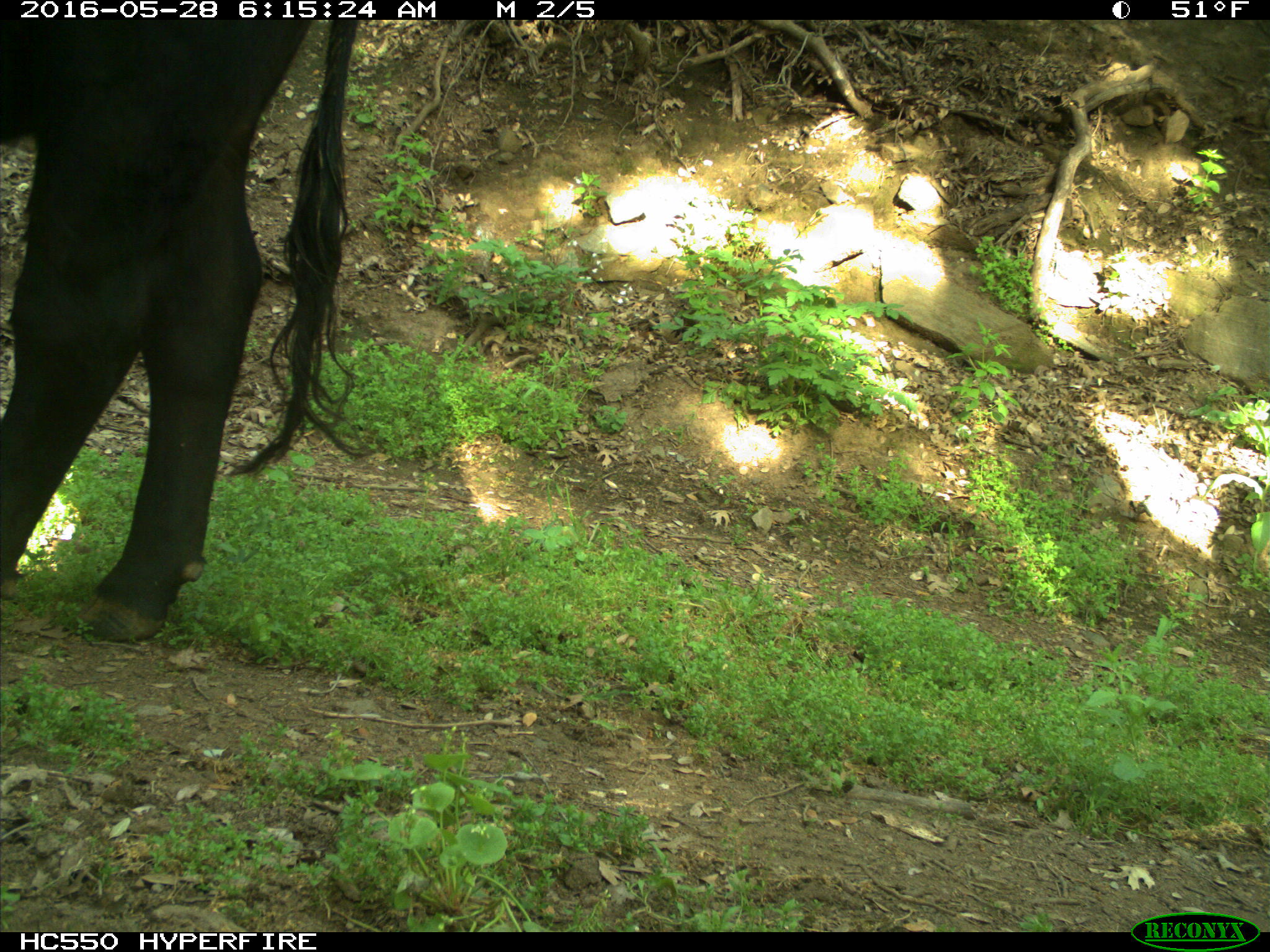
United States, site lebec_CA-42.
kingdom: Animalia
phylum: Chordata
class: Mammalia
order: Artiodactyla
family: Bovidae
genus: Bos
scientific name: Bos taurus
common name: domestic cow